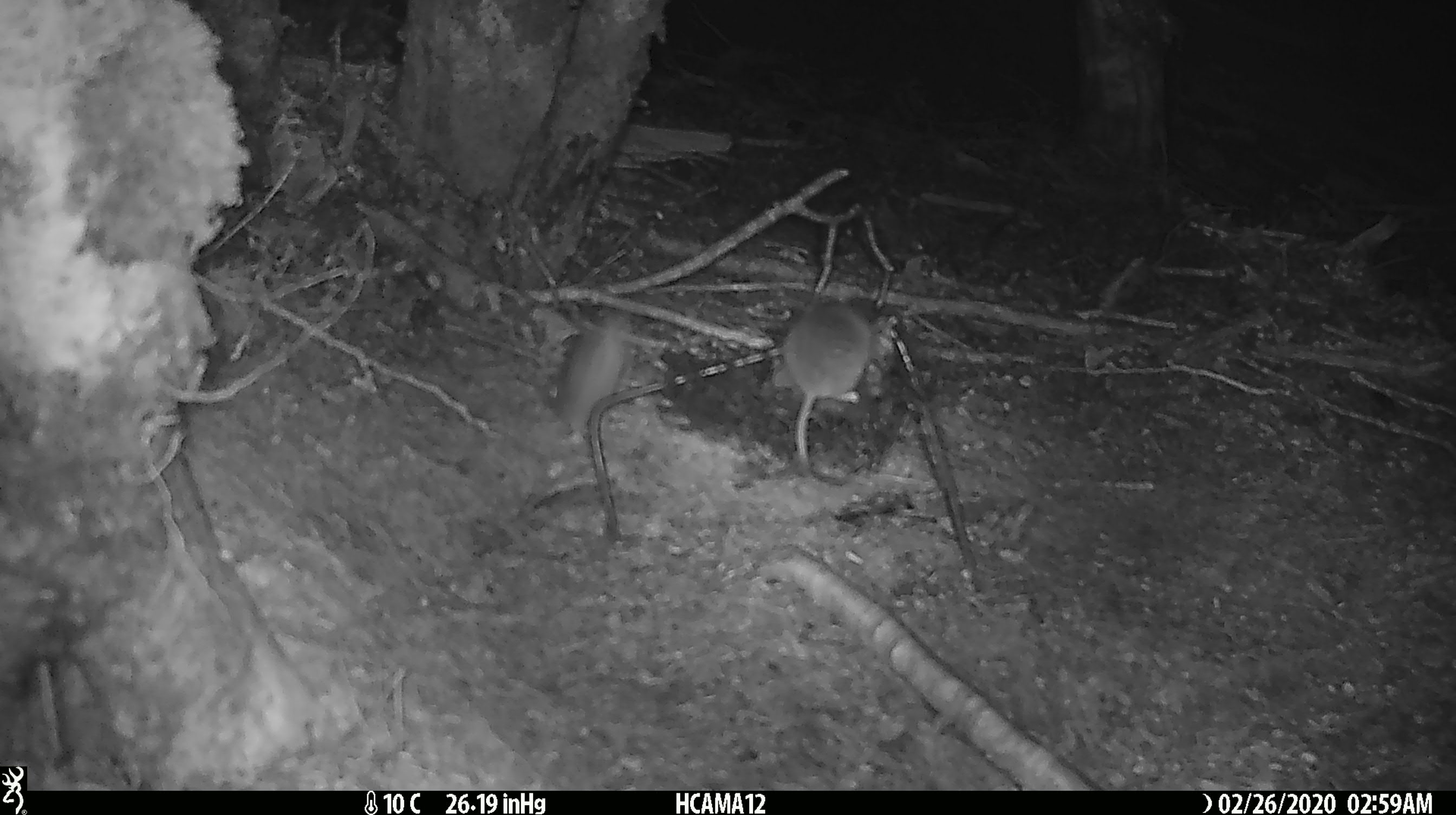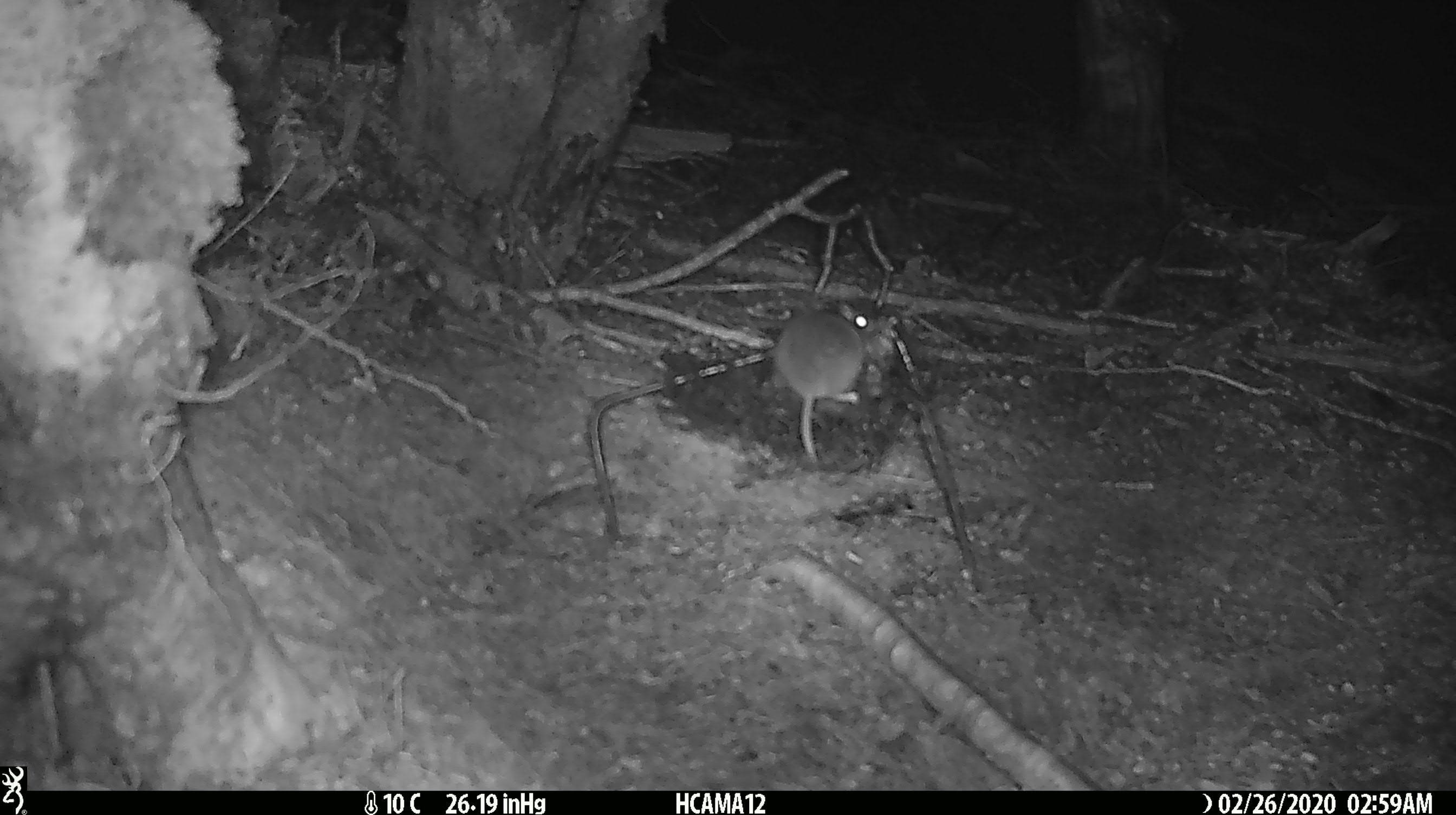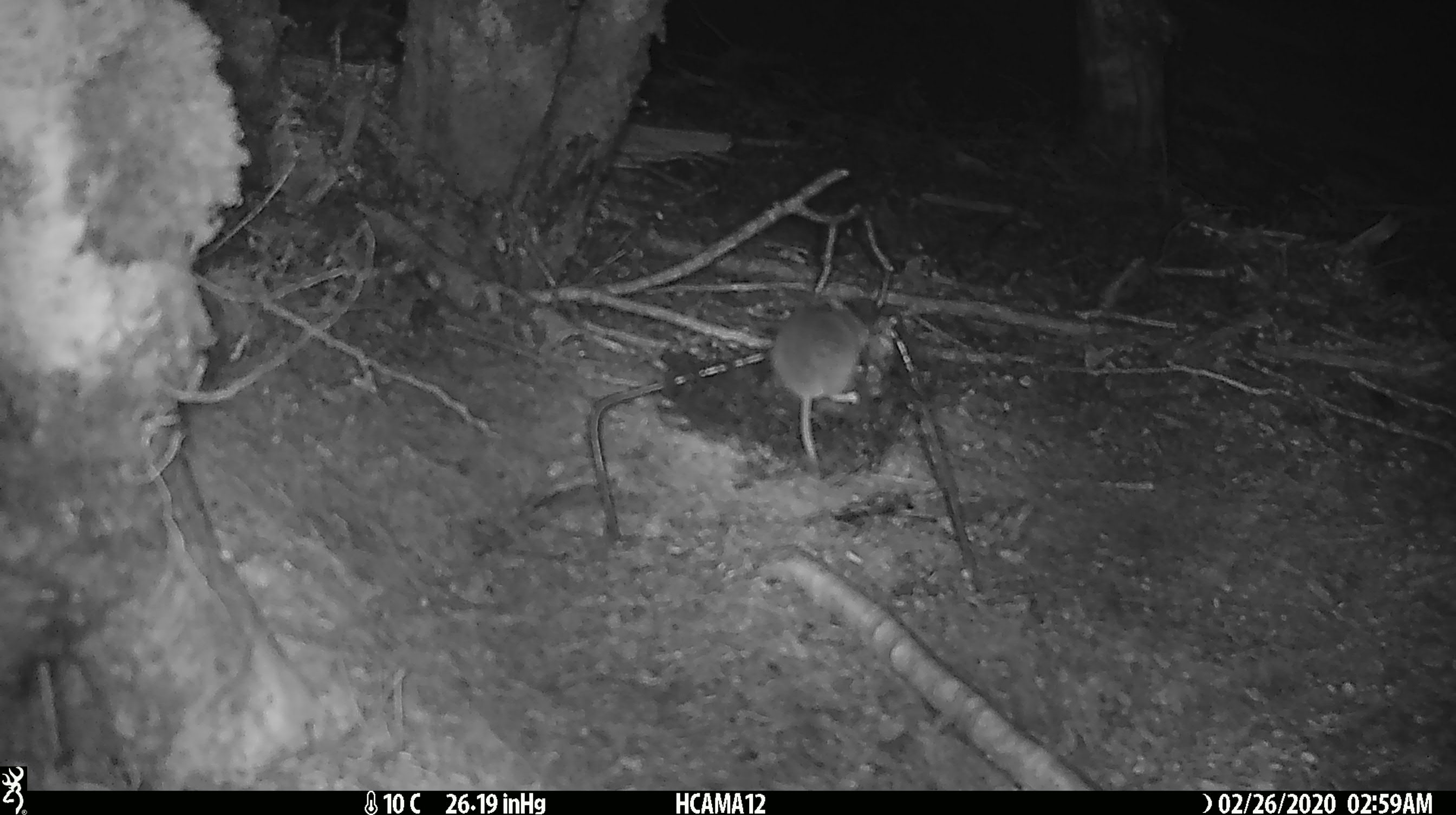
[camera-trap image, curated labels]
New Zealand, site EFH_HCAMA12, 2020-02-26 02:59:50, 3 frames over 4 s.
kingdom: Animalia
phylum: Chordata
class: Mammalia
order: Rodentia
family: Muridae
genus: Mus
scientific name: Mus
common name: mouse